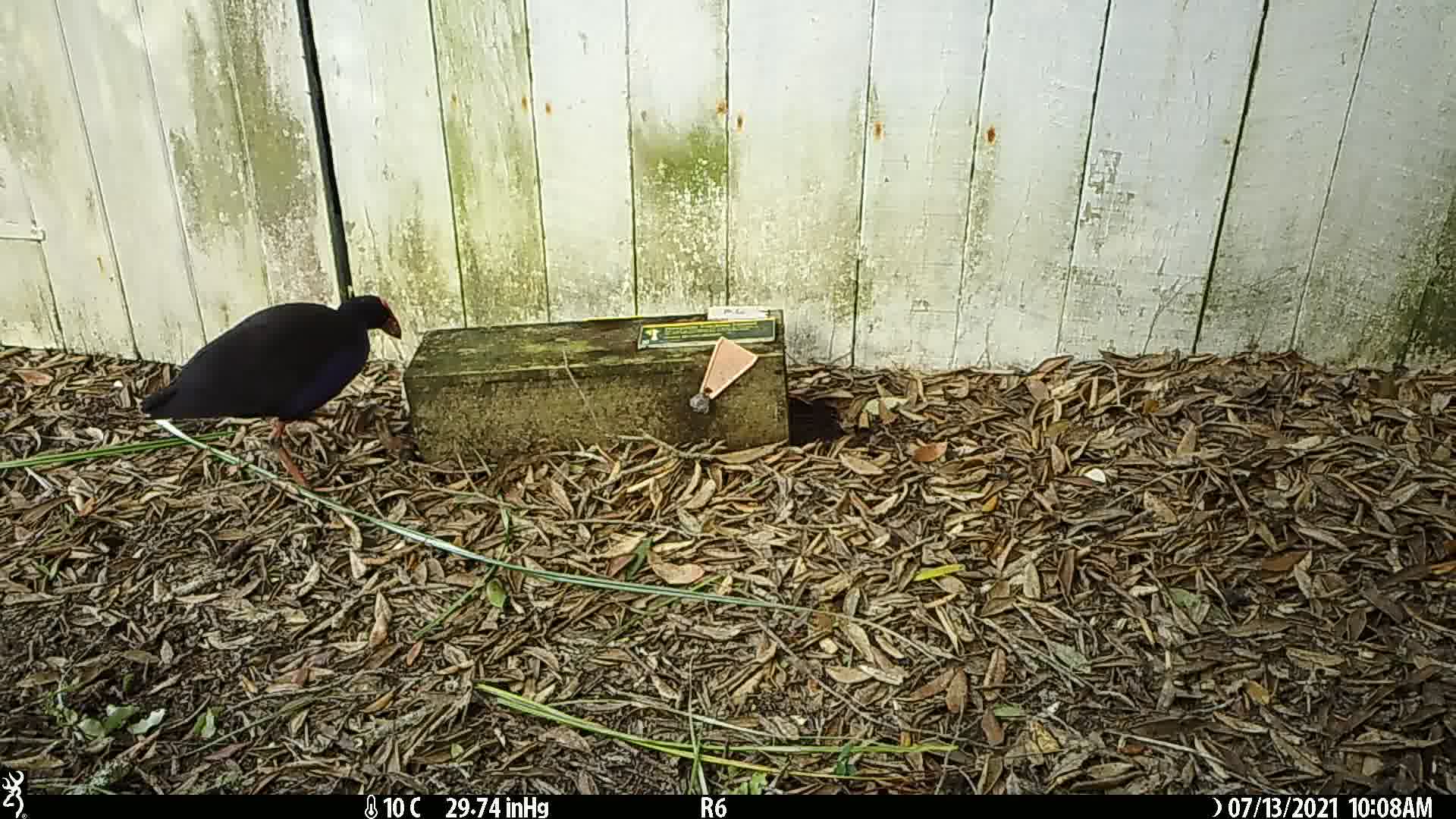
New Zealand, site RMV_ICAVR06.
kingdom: Animalia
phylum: Chordata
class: Aves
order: Gruiformes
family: Rallidae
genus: Porphyrio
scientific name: Porphyrio melanotus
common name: australasian swamphen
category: pukeko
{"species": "pukeko (australasian swamphen) (Porphyrio melanotus)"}